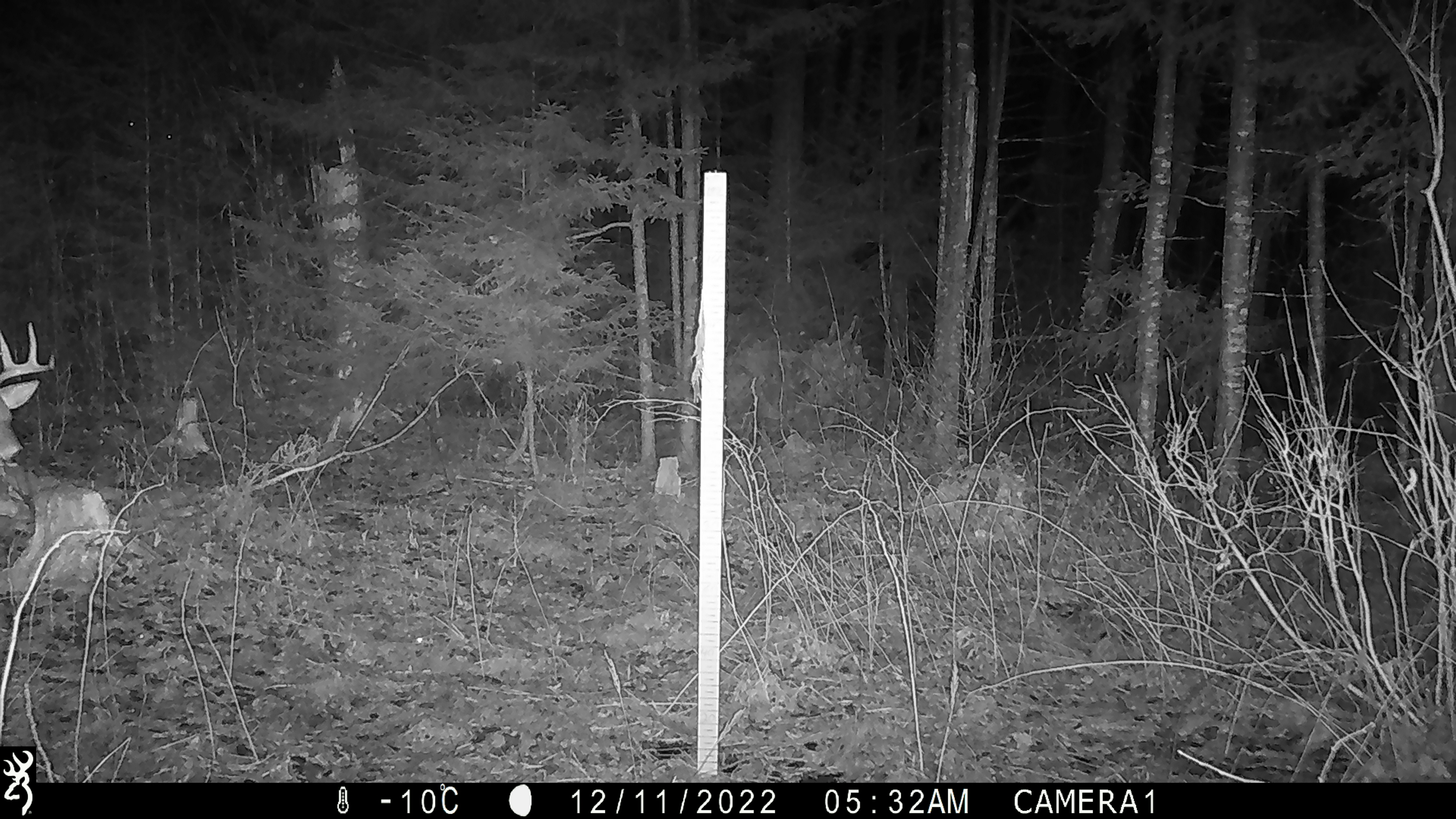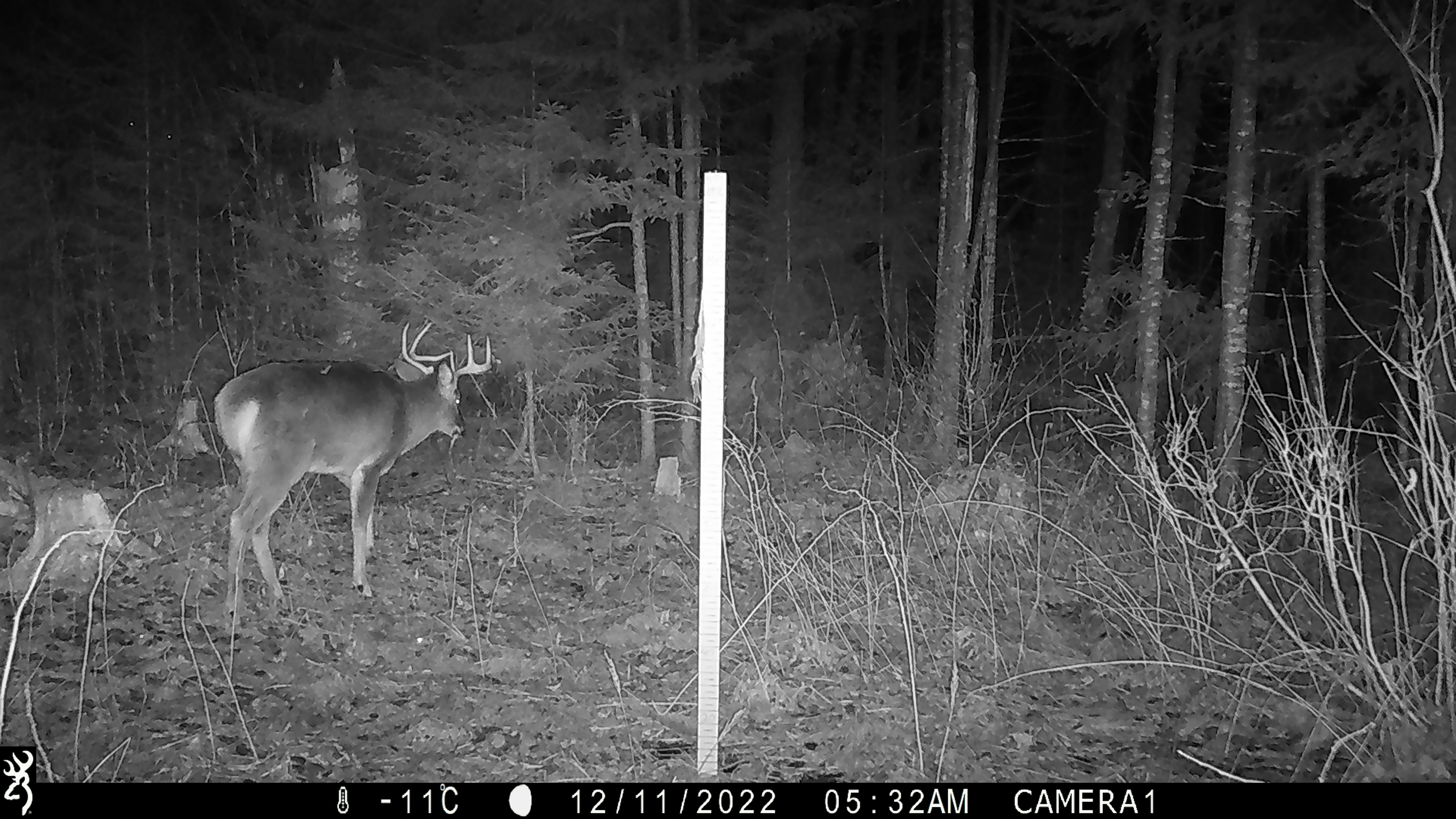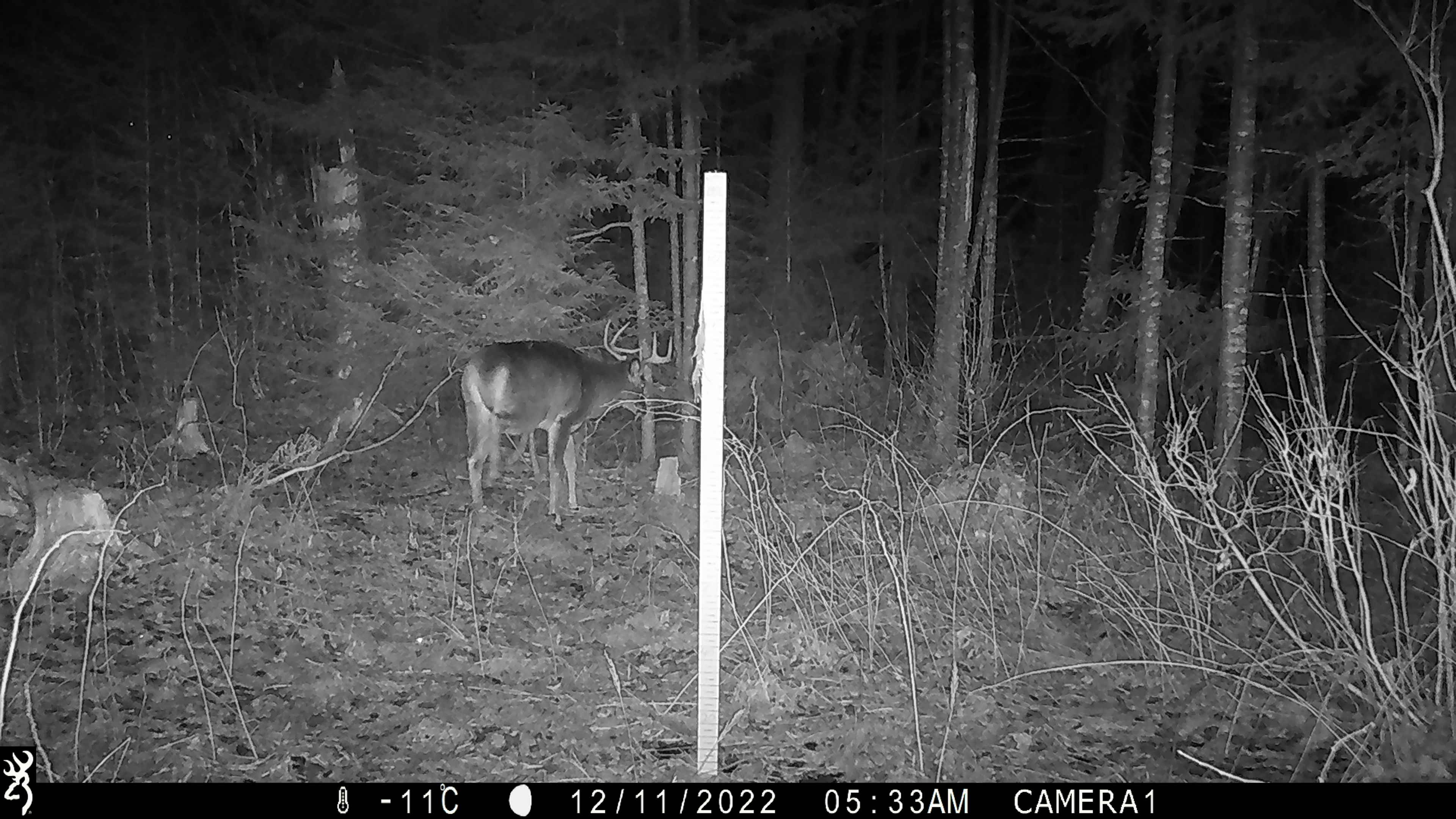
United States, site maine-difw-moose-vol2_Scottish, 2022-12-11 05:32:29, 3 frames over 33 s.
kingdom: Animalia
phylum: Chordata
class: Mammalia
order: Artiodactyla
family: Cervidae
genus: Odocoileus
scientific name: Odocoileus virginianus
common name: white-tailed deer